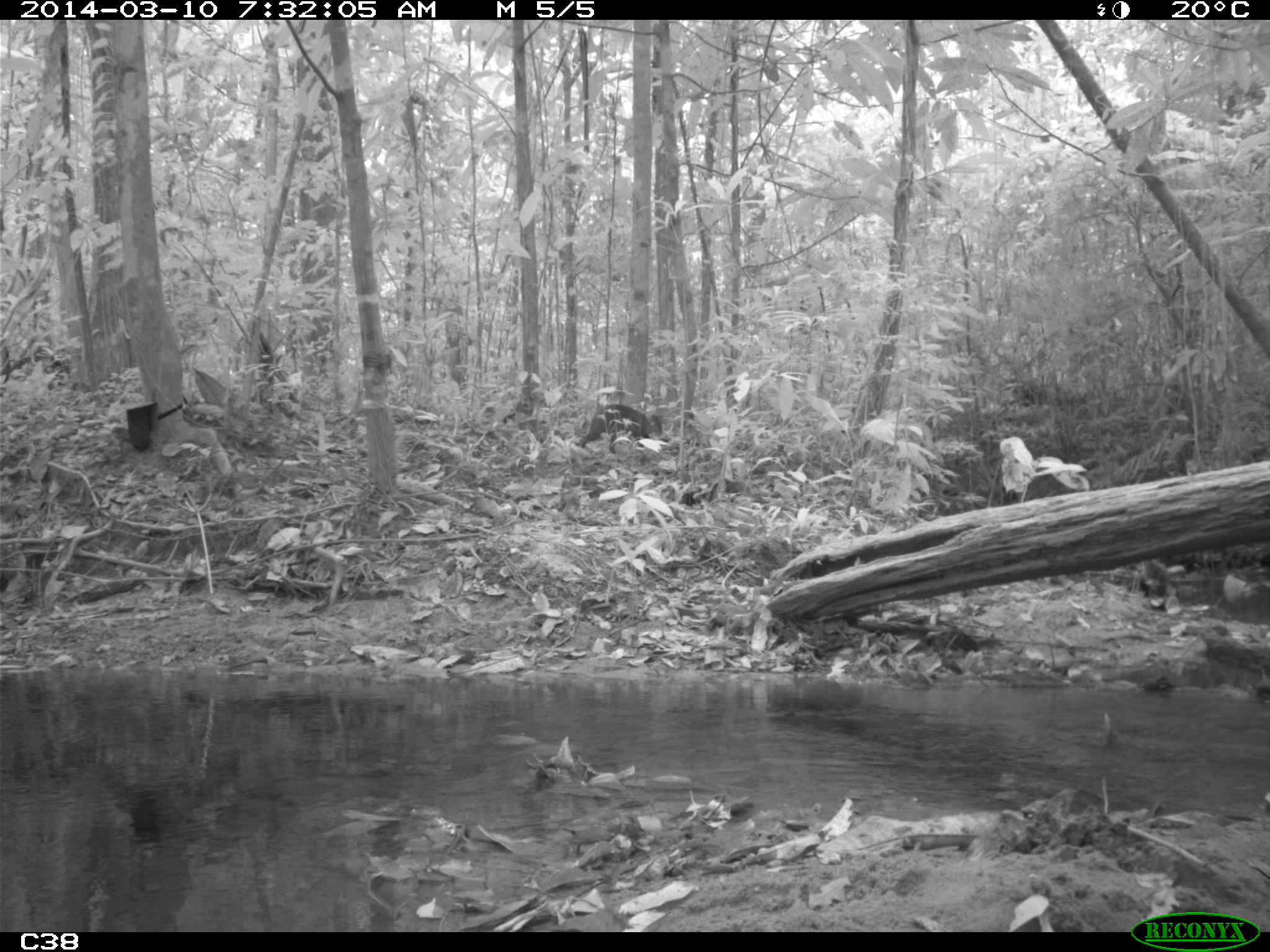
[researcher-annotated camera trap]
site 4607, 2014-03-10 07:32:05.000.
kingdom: Animalia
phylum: Chordata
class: Mammalia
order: Rodentia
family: Dasyproctidae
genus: Dasyprocta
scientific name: Dasyprocta leporina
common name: red-rumped agouti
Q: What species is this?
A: Dasyprocta leporina (red-rumped agouti).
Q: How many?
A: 1.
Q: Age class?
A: Adult.